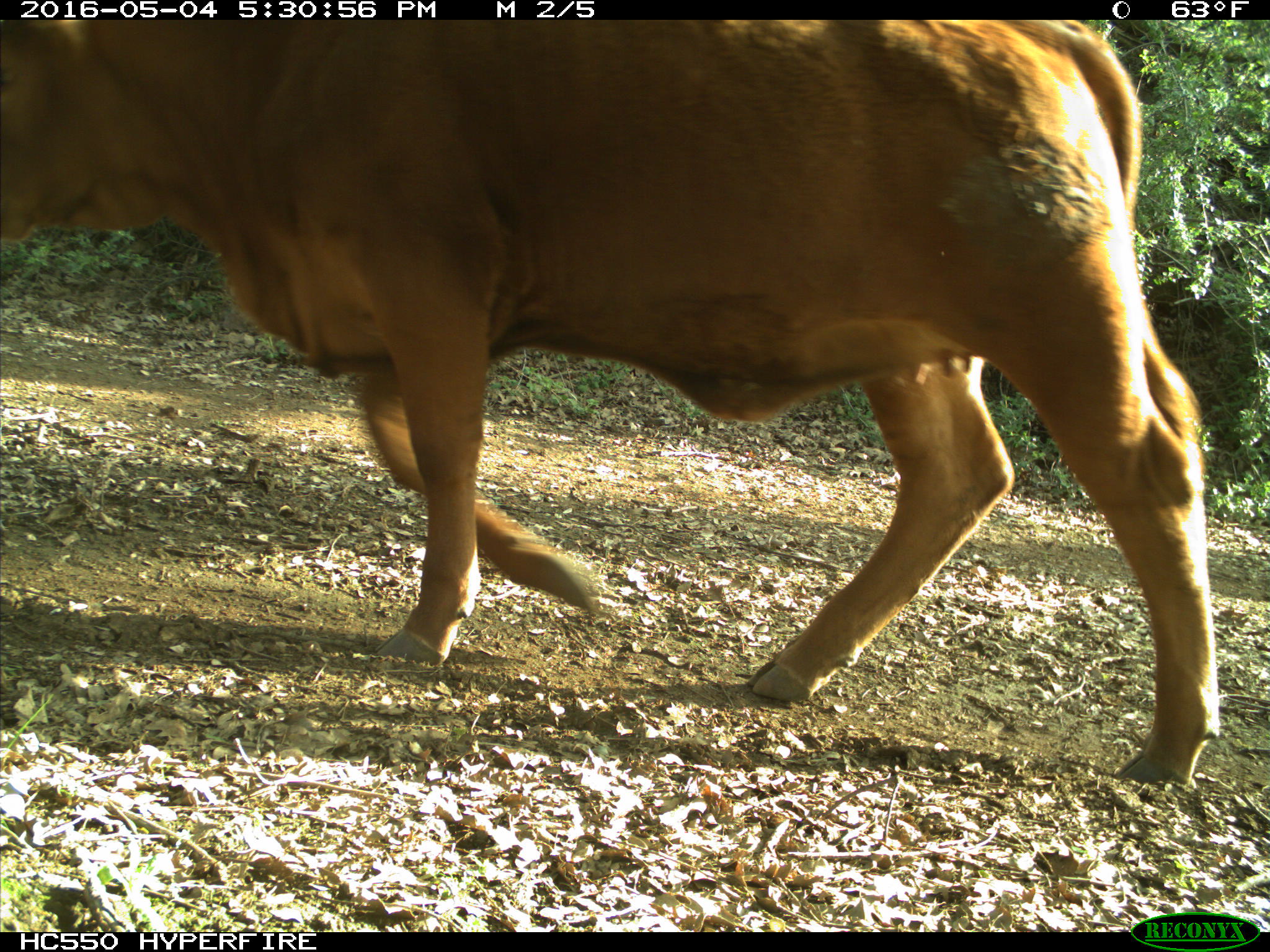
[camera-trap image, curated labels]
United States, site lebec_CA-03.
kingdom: Animalia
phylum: Chordata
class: Mammalia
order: Artiodactyla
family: Bovidae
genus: Bos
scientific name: Bos taurus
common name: domestic cow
Bos taurus (domestic cow).